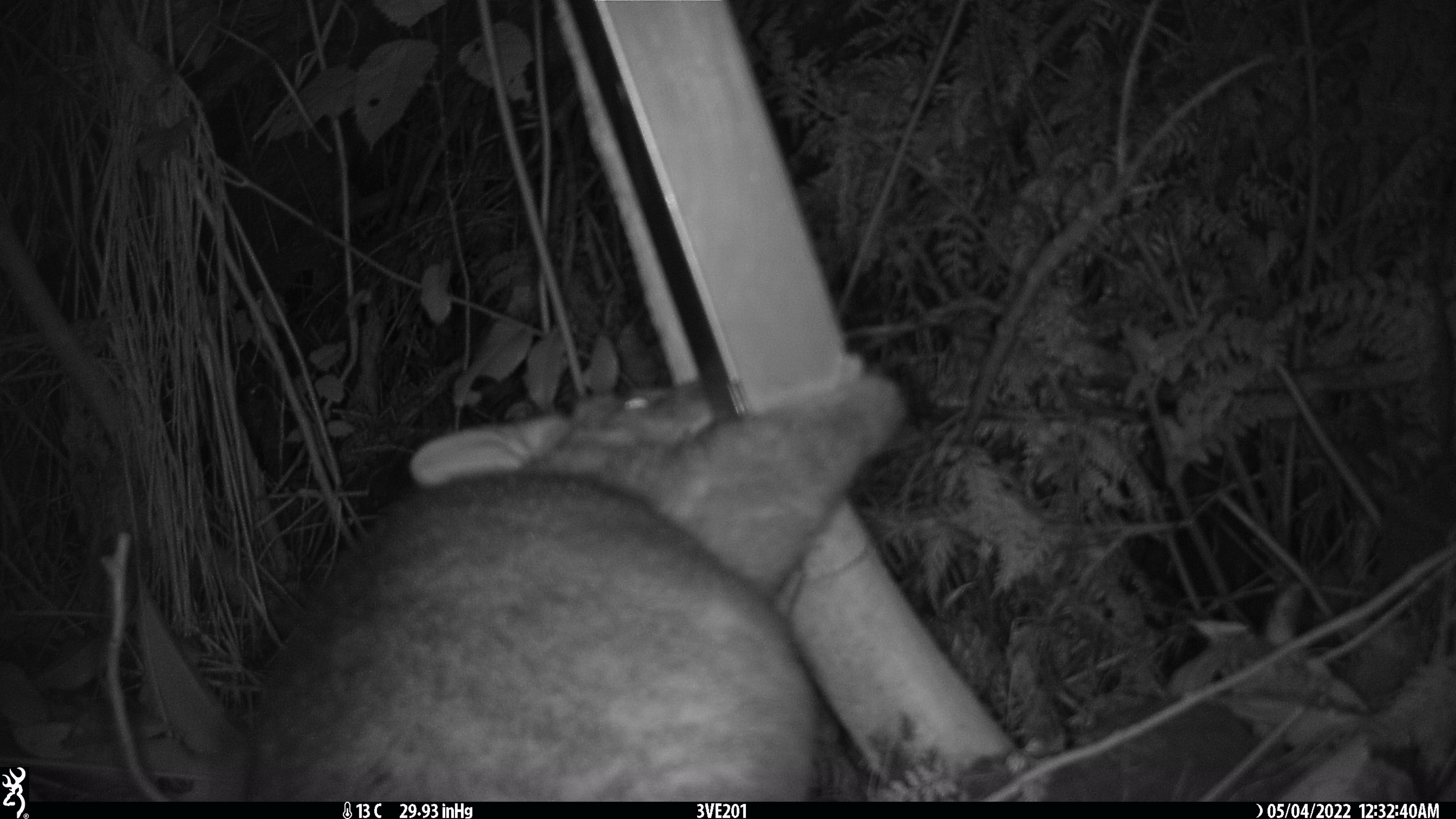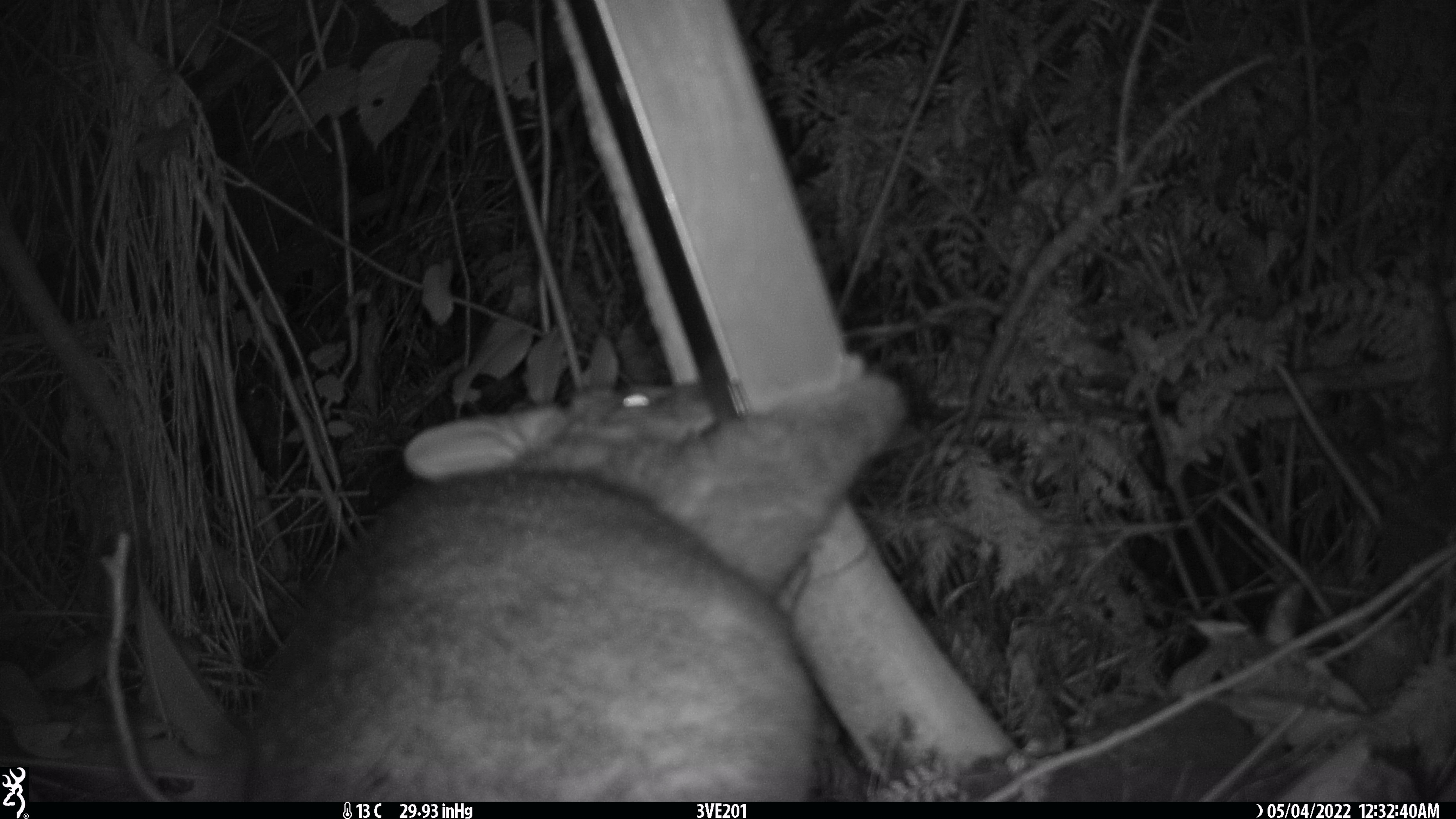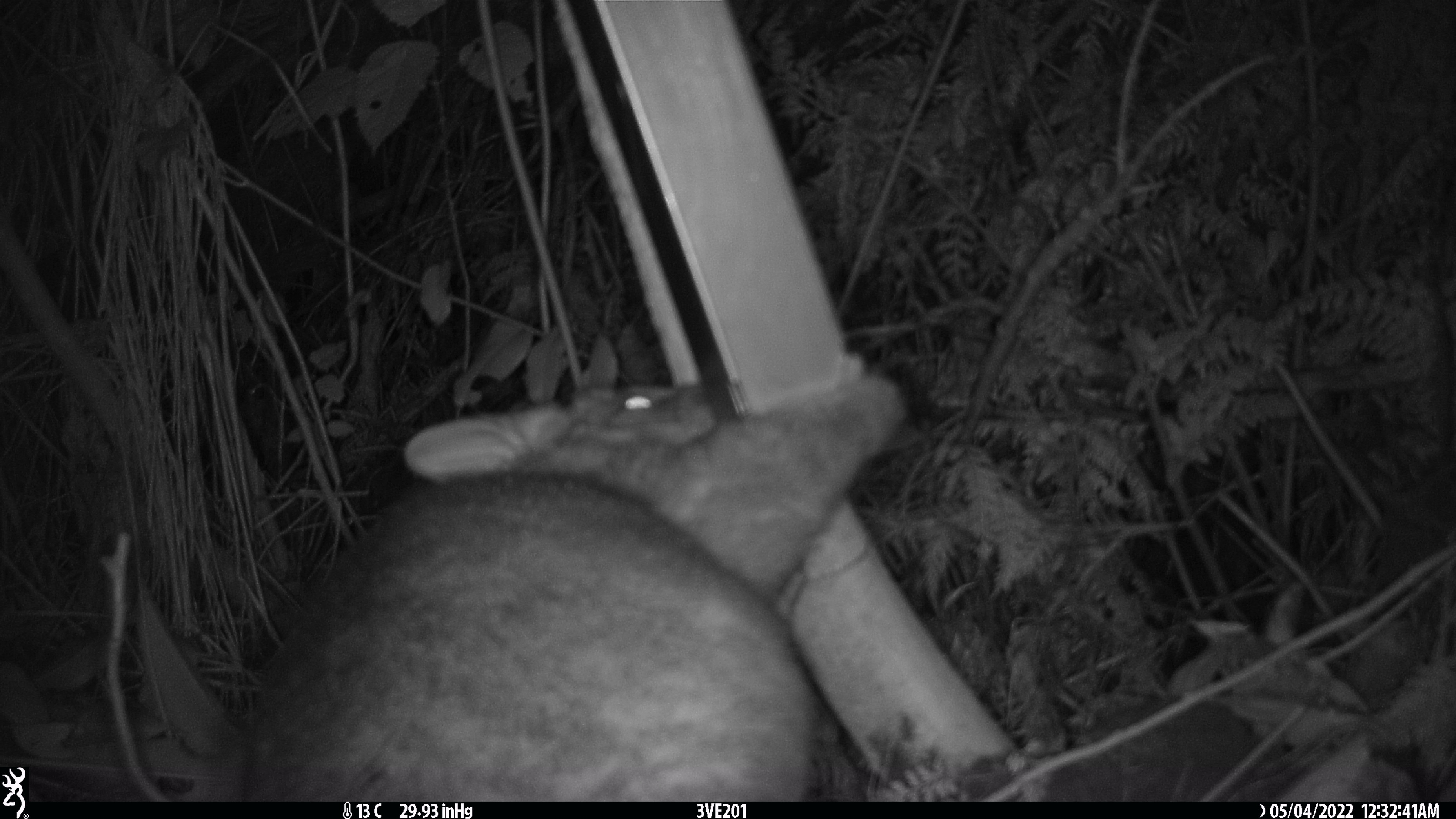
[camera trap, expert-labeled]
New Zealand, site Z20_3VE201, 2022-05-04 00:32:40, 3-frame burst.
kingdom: Animalia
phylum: Chordata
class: Mammalia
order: Diprotodontia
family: Phalangeridae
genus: Trichosurus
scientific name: Trichosurus vulpecula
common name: common brushtail possum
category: possum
Possum (common brushtail possum) (Trichosurus vulpecula).